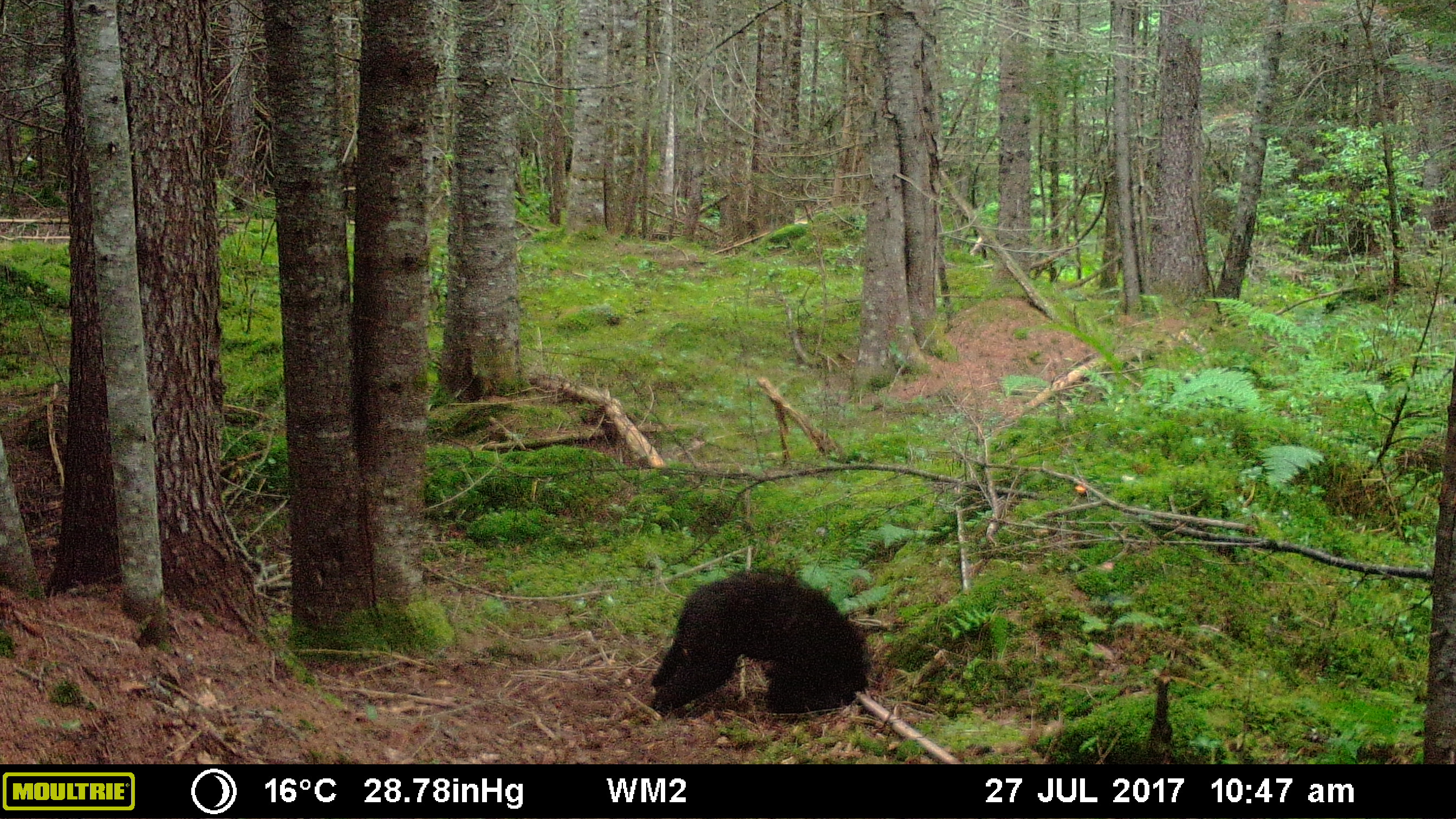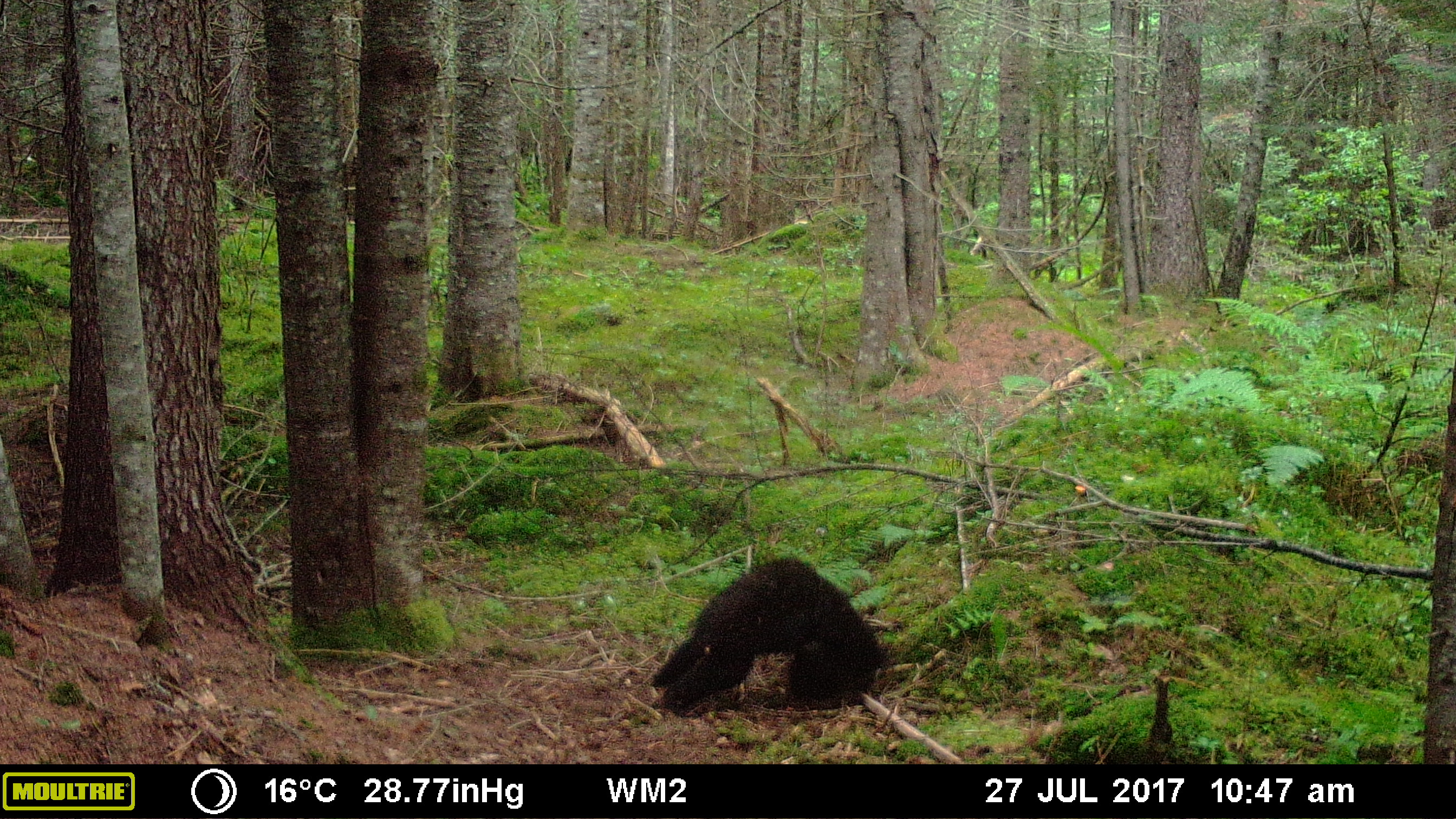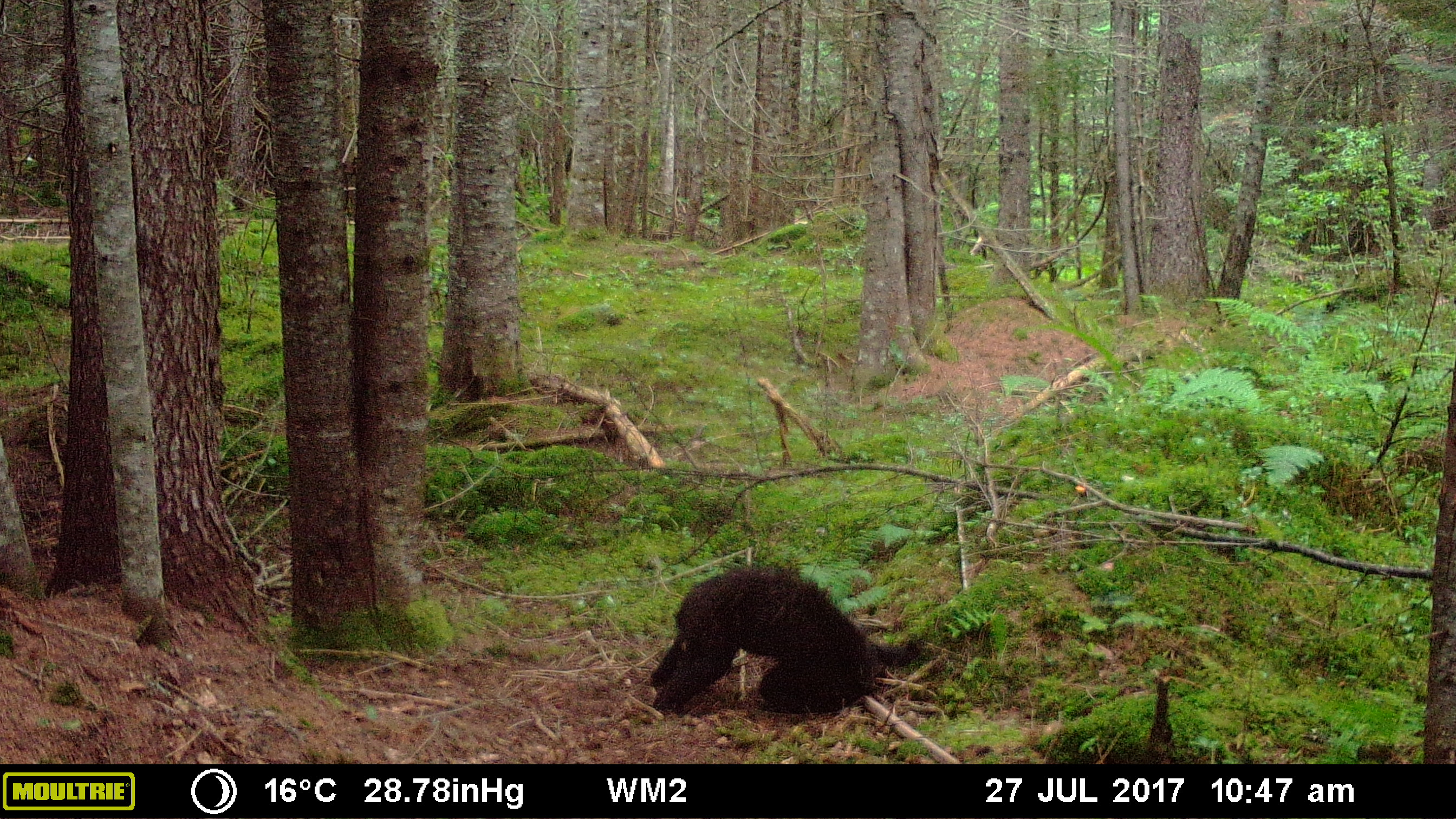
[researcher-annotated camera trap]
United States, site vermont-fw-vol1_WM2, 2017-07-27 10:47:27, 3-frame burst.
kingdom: Animalia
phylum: Chordata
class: Mammalia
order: Carnivora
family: Ursidae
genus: Ursus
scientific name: Ursus americanus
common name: black bear